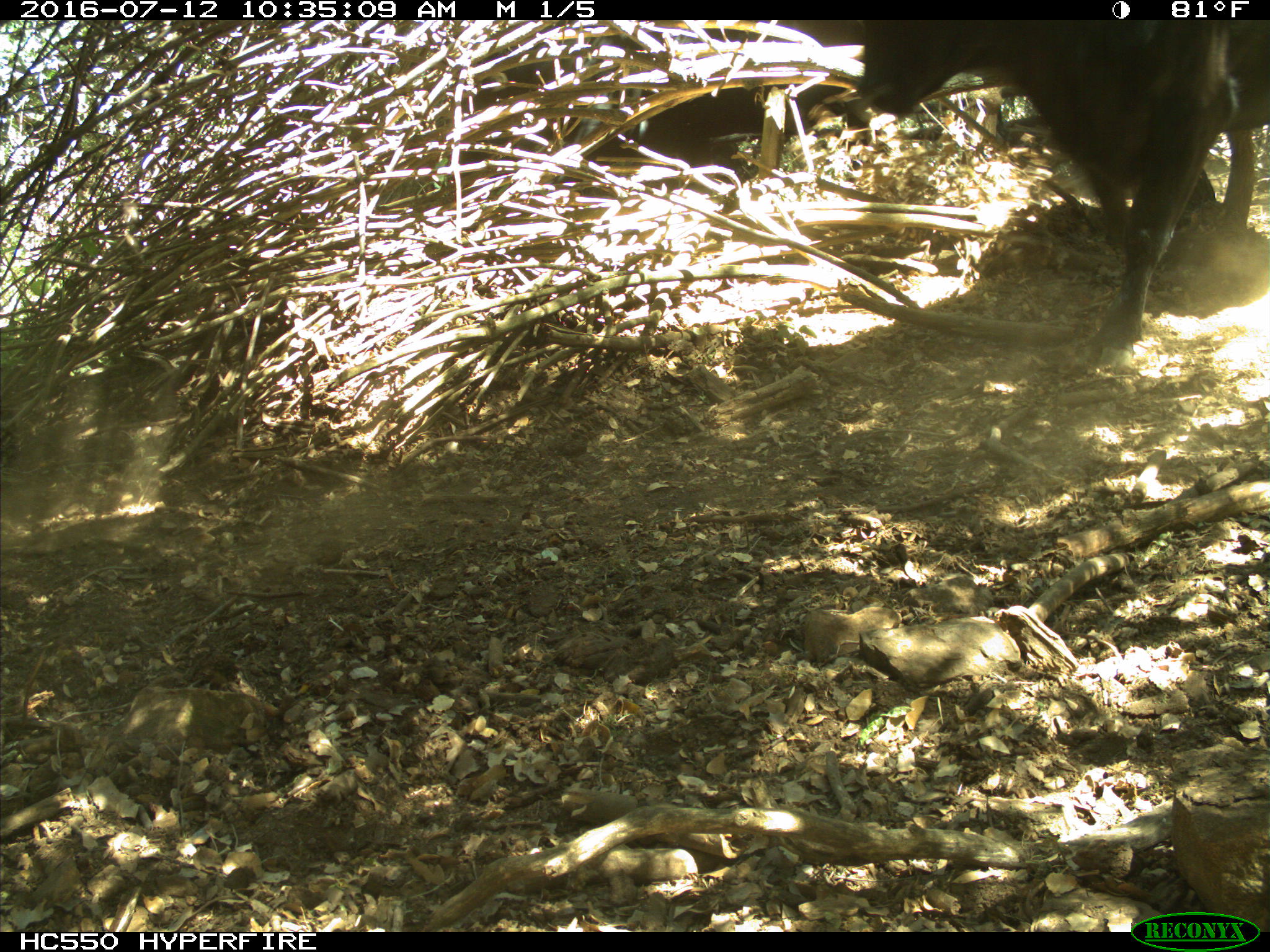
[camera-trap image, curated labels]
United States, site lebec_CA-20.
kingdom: Animalia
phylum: Chordata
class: Mammalia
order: Artiodactyla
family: Bovidae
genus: Bos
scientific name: Bos taurus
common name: domestic cow